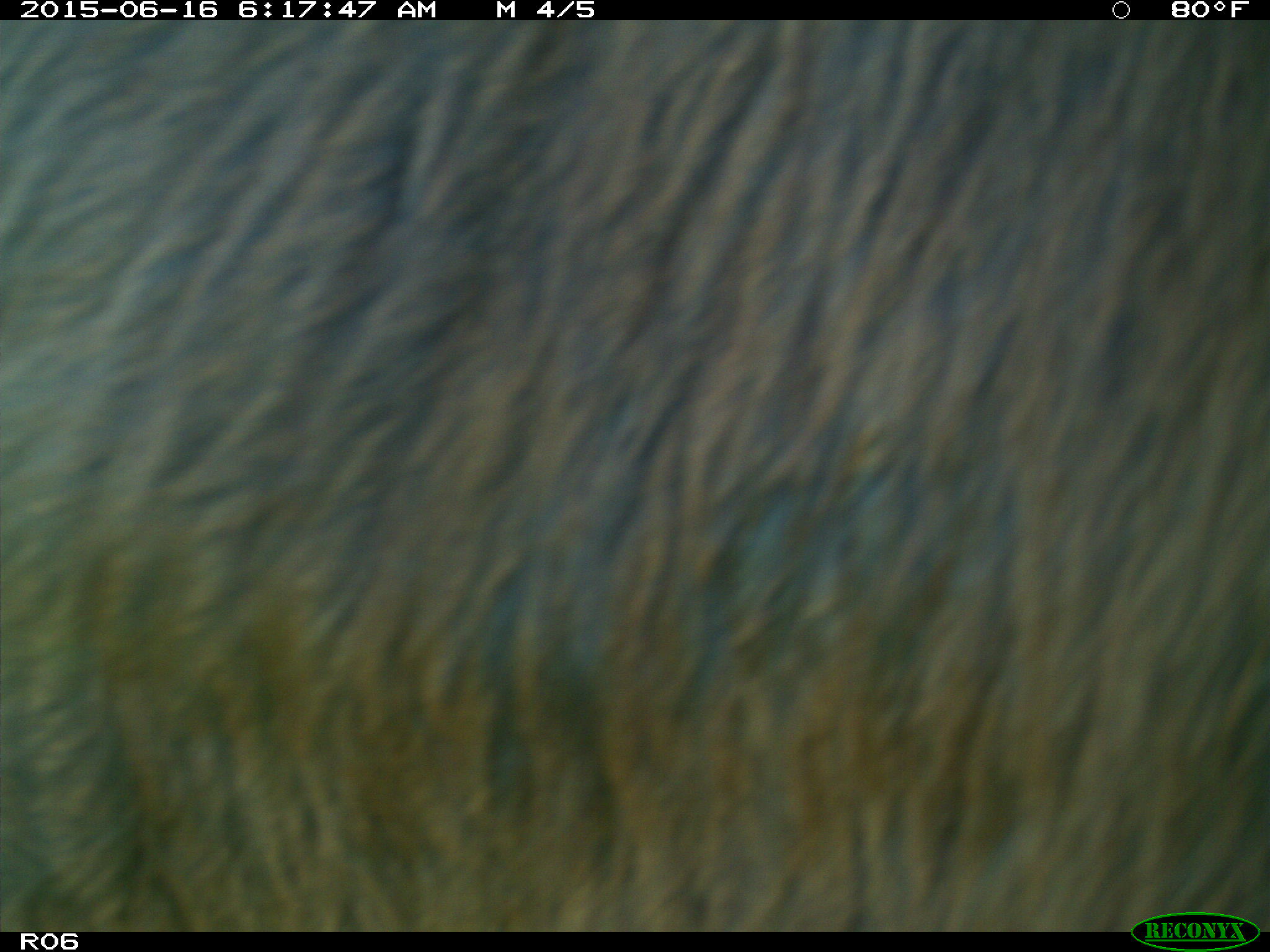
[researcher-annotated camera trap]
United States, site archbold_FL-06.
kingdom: Animalia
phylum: Chordata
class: Mammalia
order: Artiodactyla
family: Bovidae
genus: Bos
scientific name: Bos taurus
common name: domestic cow